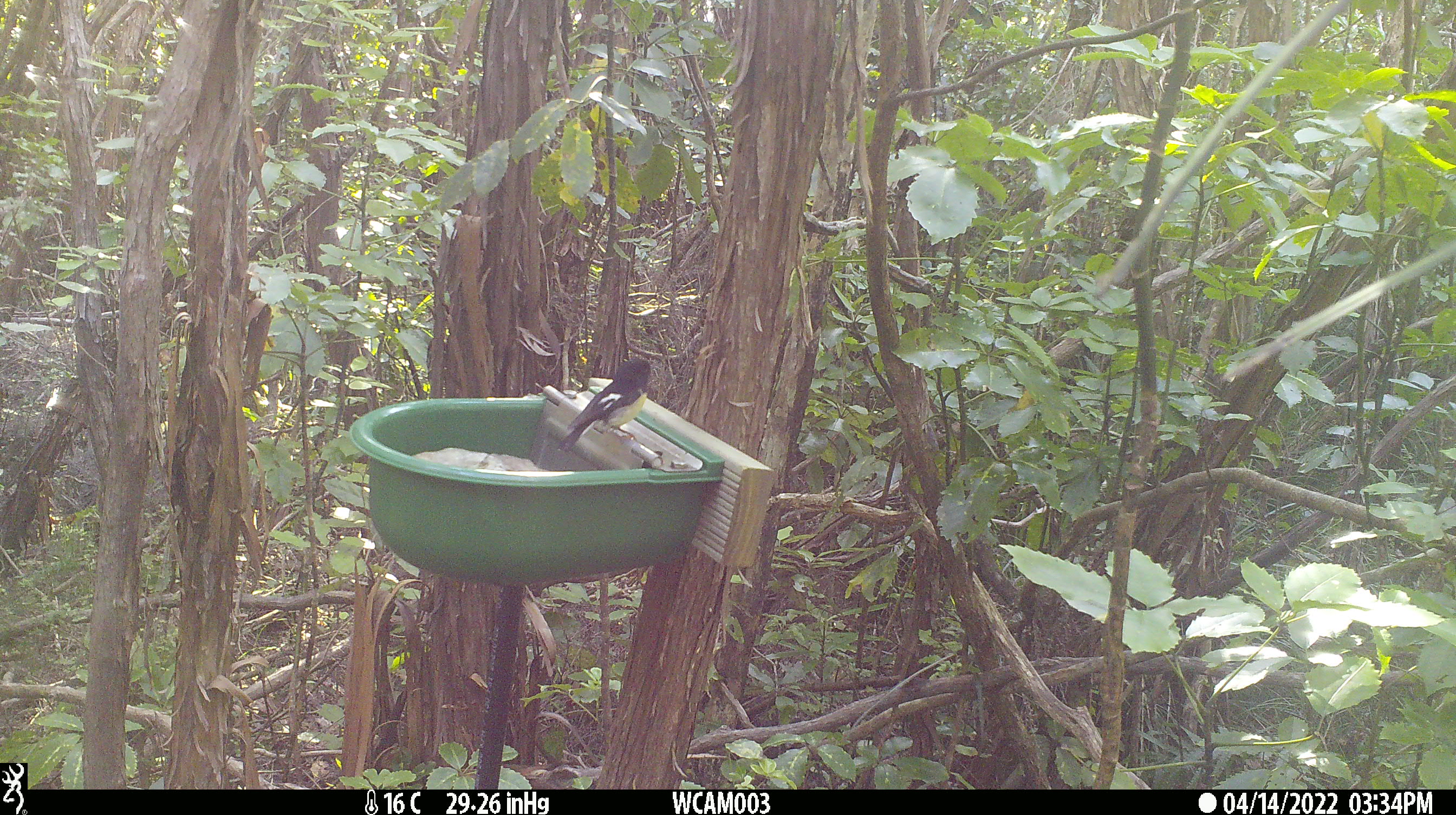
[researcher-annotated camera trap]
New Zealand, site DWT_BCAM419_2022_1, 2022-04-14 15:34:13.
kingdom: Animalia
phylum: Chordata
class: Aves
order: Passeriformes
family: Petroicidae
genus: Petroica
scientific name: Petroica macrocephala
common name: tomtit